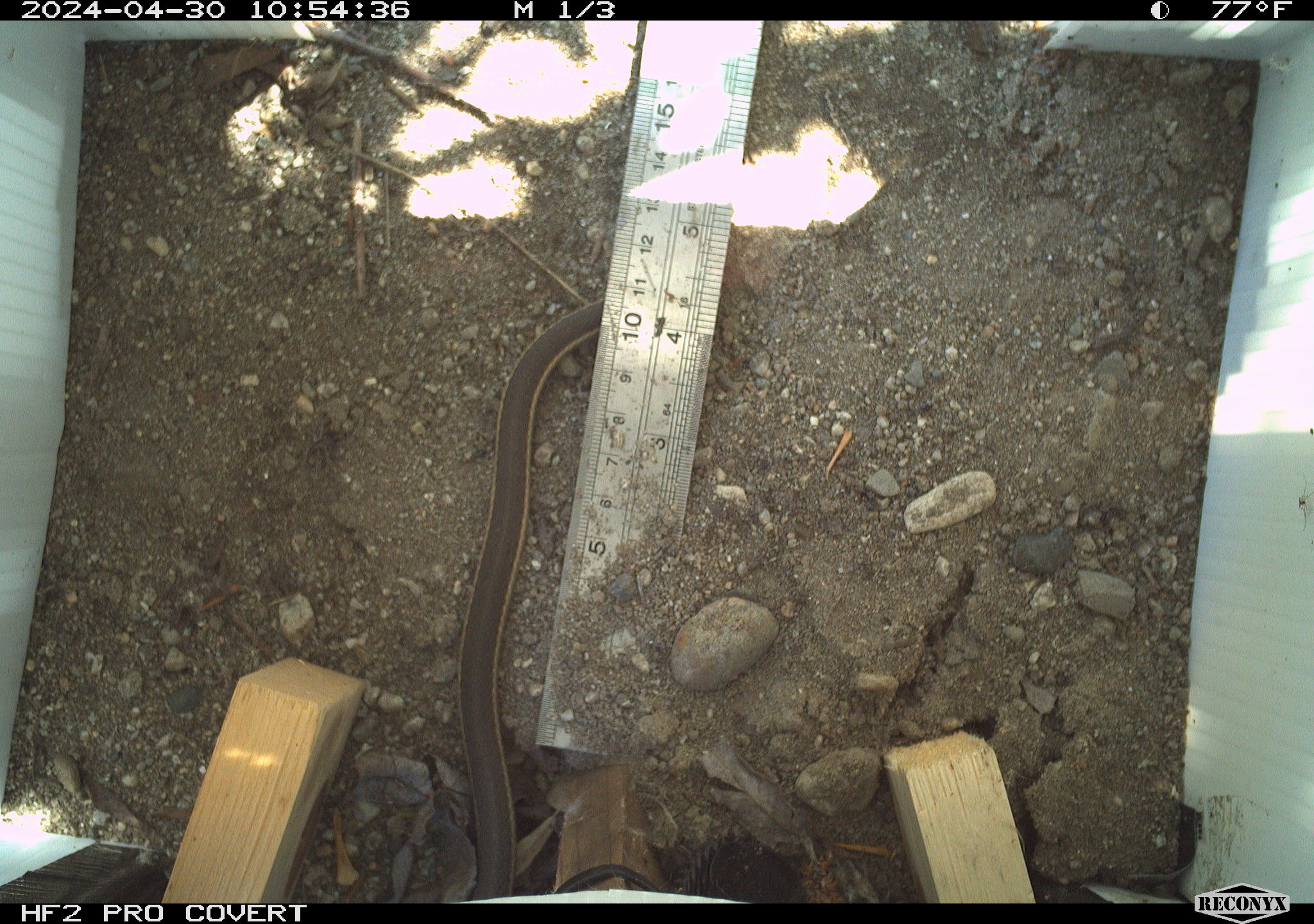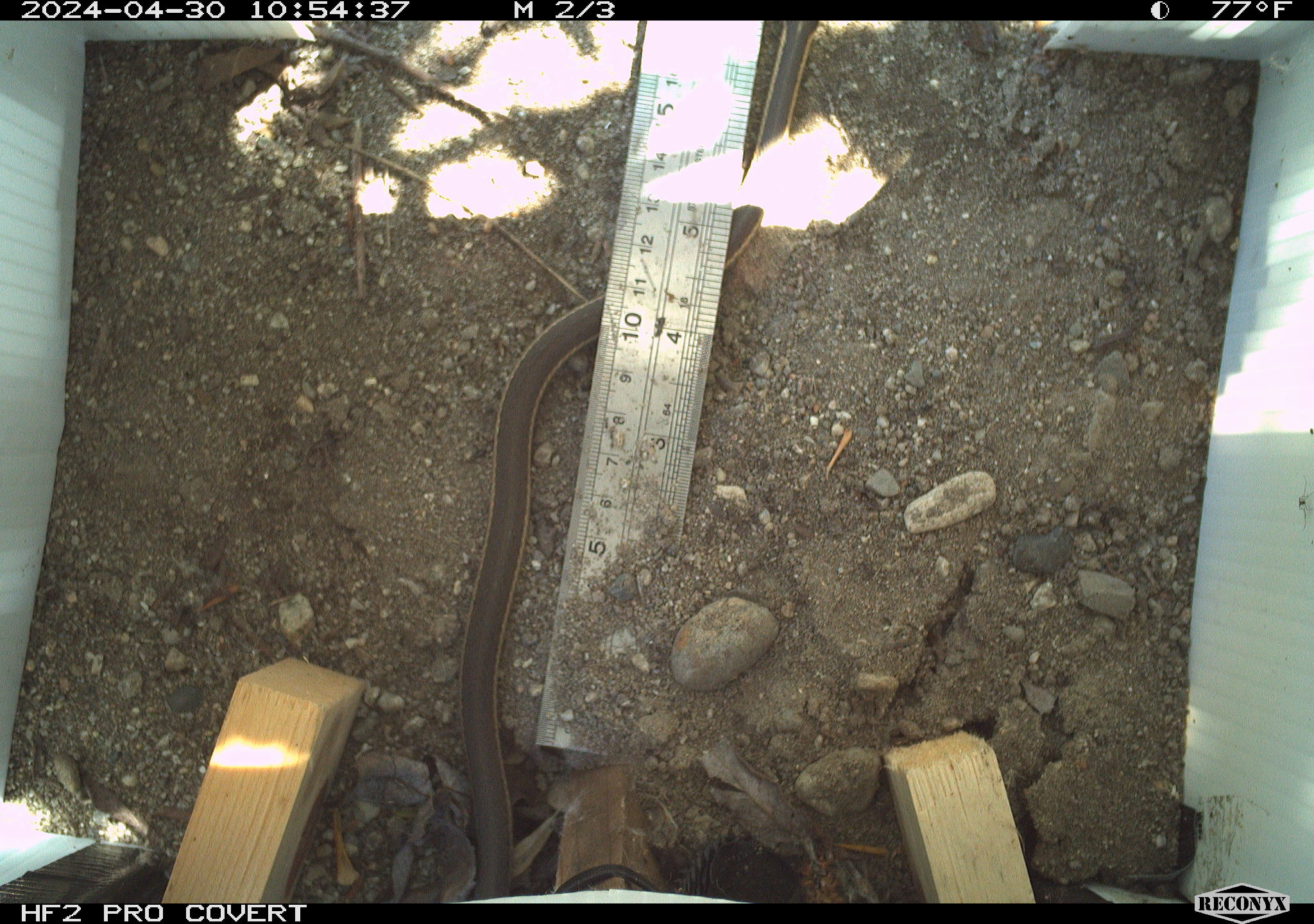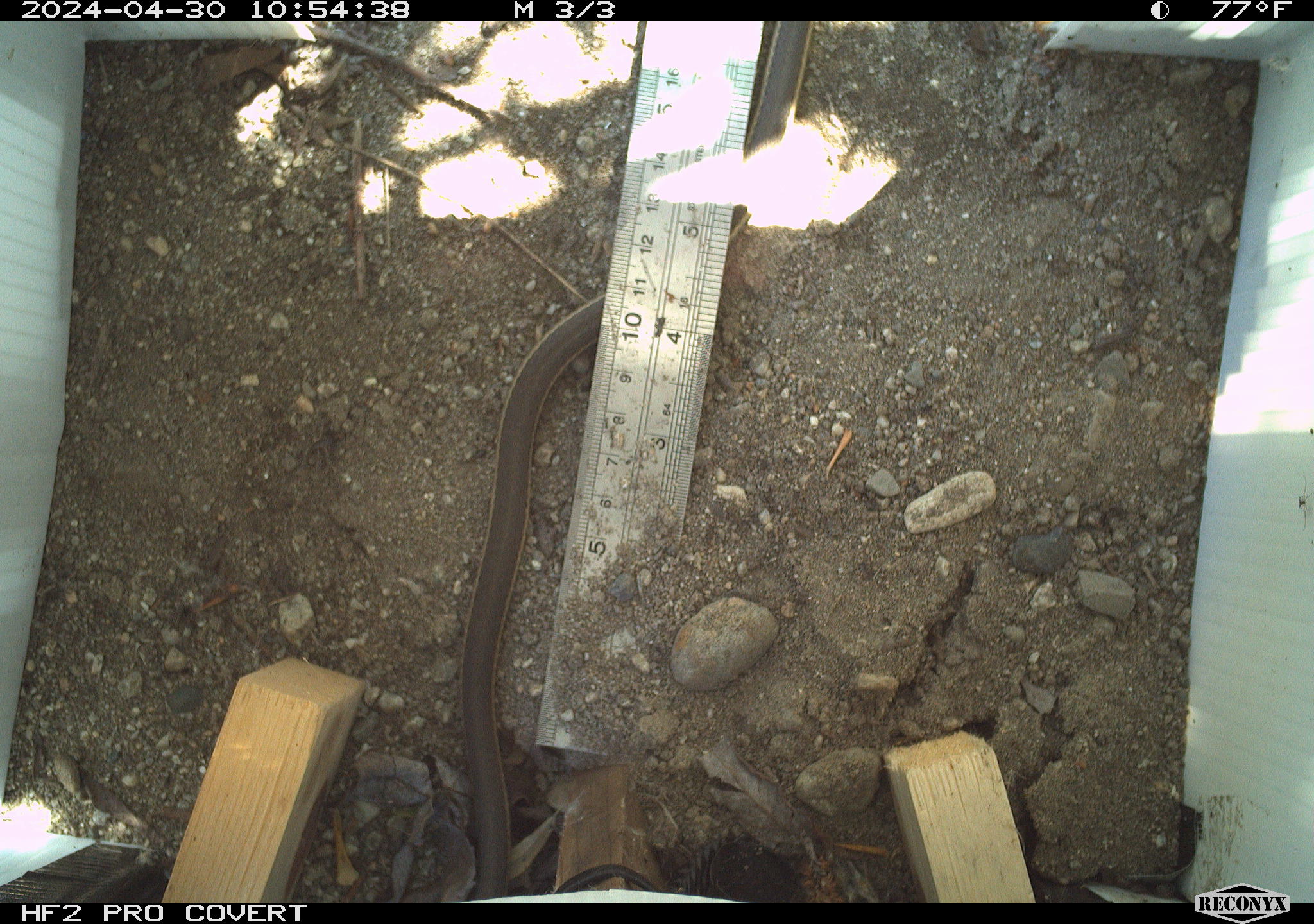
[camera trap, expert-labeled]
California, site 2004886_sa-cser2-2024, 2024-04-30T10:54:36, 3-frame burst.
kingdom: Animalia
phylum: Chordata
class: Reptilia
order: Squamata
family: Colubridae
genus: Masticophis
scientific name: Masticophis lateralis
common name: striped racer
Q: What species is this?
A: Striped racer (Masticophis lateralis).